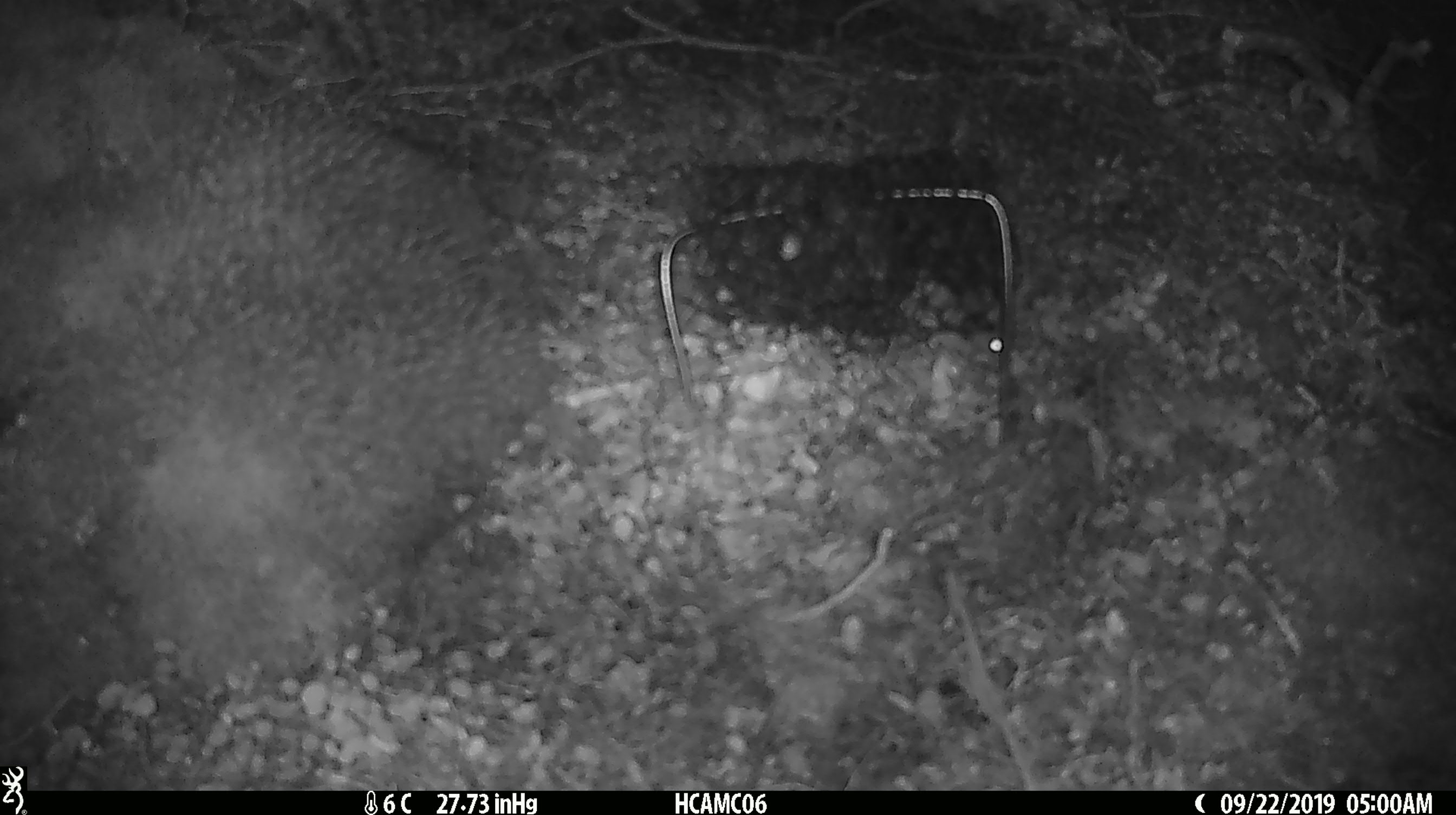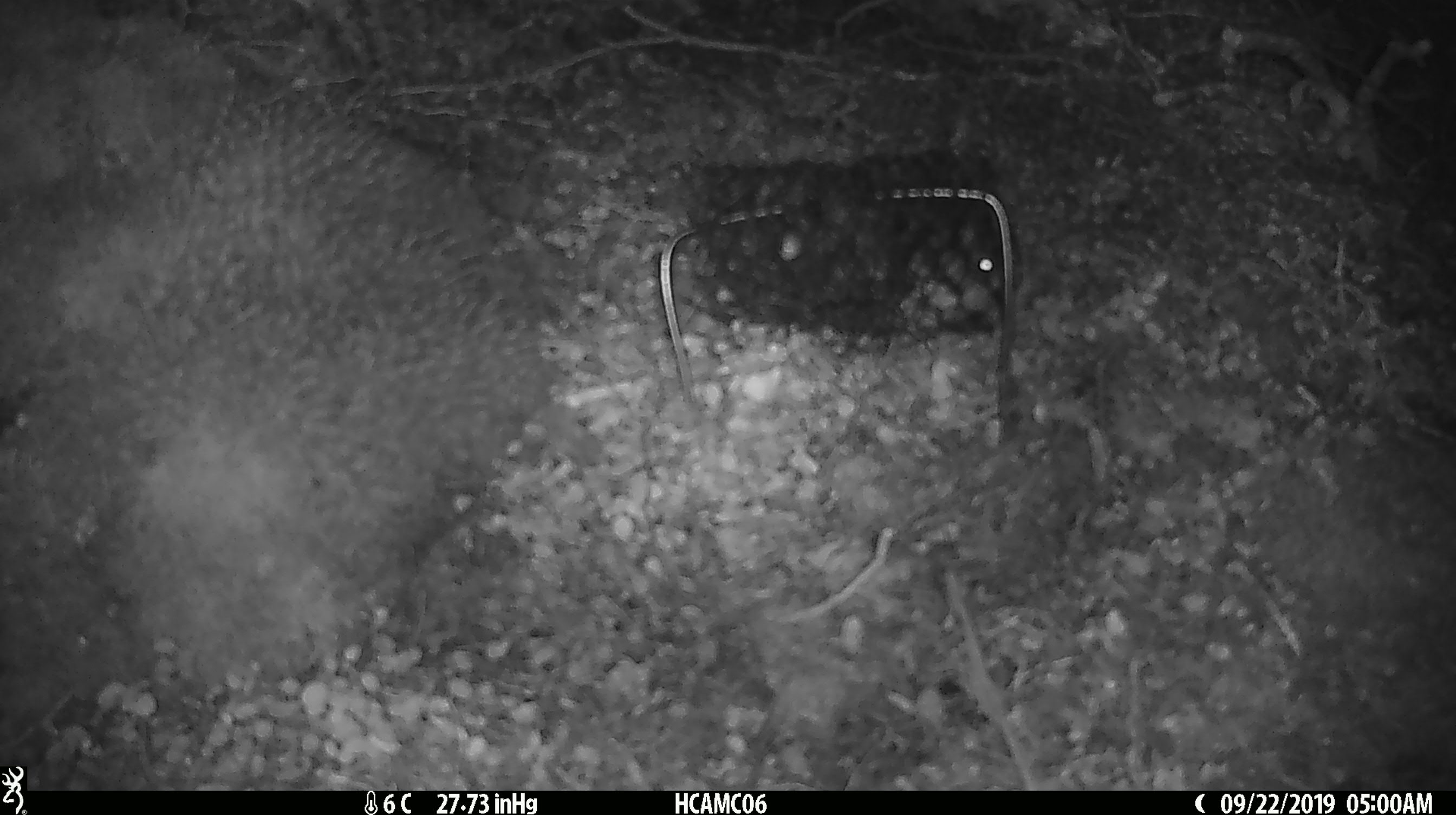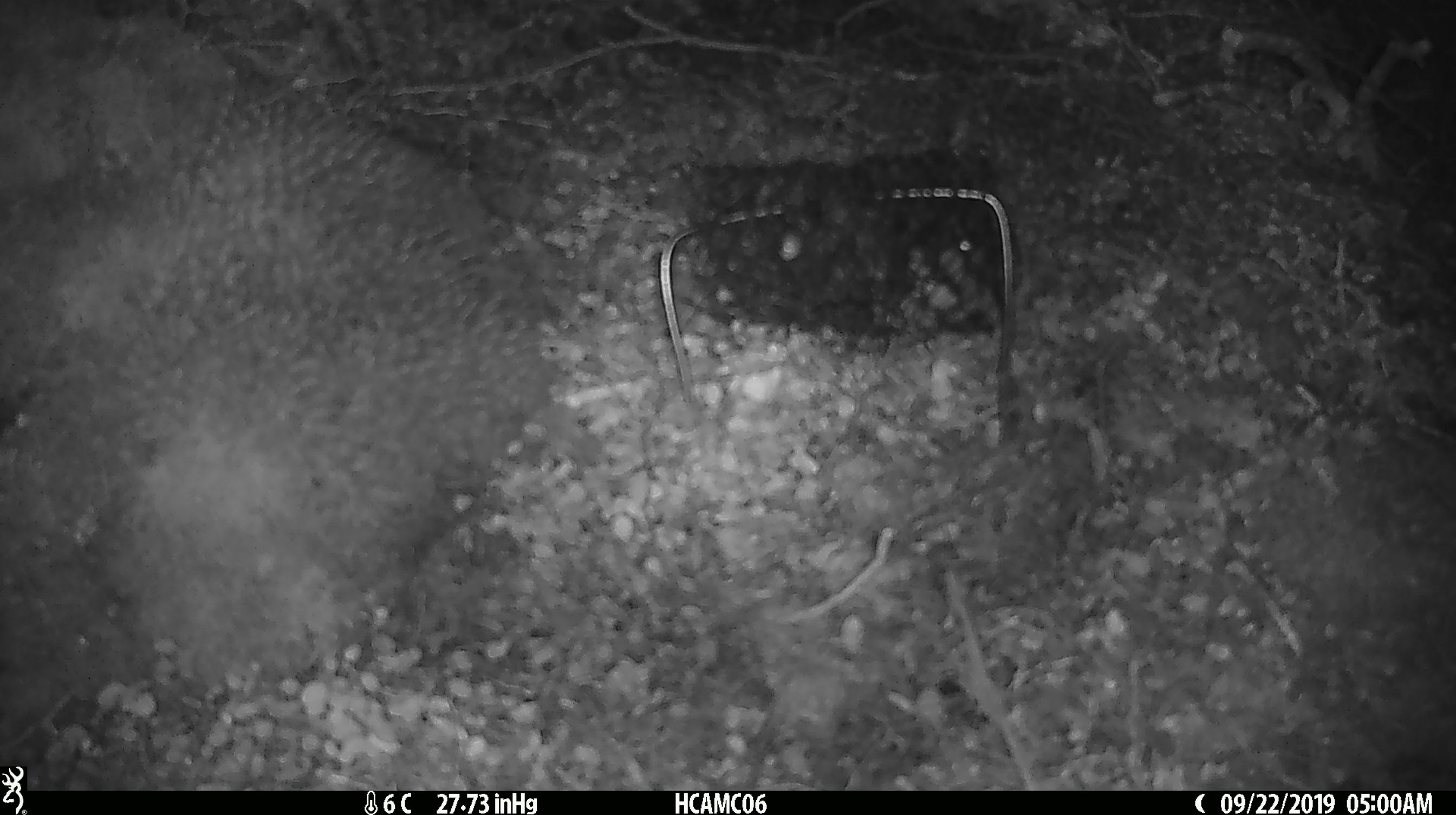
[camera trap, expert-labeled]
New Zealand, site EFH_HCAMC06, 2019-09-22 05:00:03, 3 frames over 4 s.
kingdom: Animalia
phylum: Chordata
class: Mammalia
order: Rodentia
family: Muridae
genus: Mus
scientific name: Mus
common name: mouse